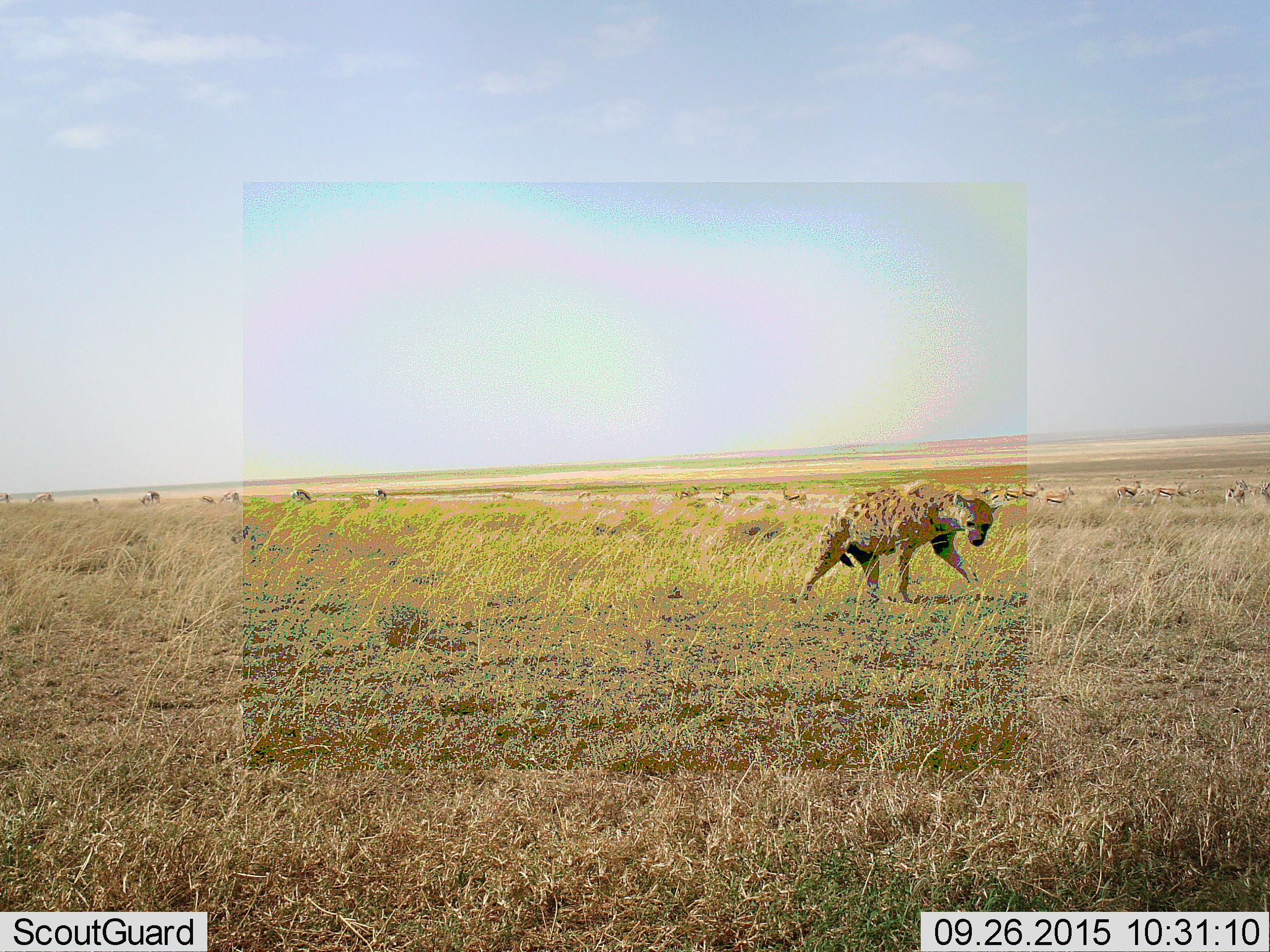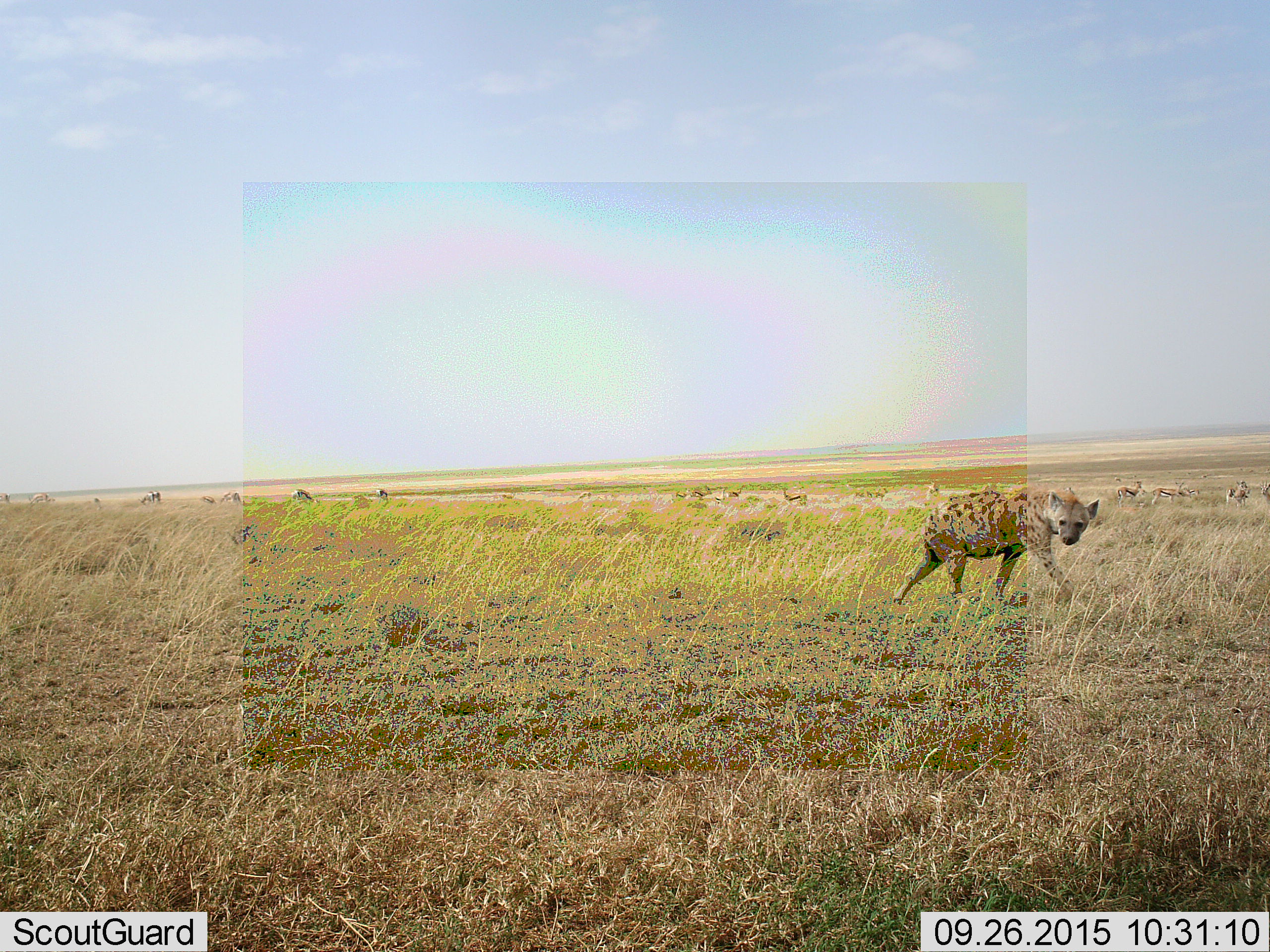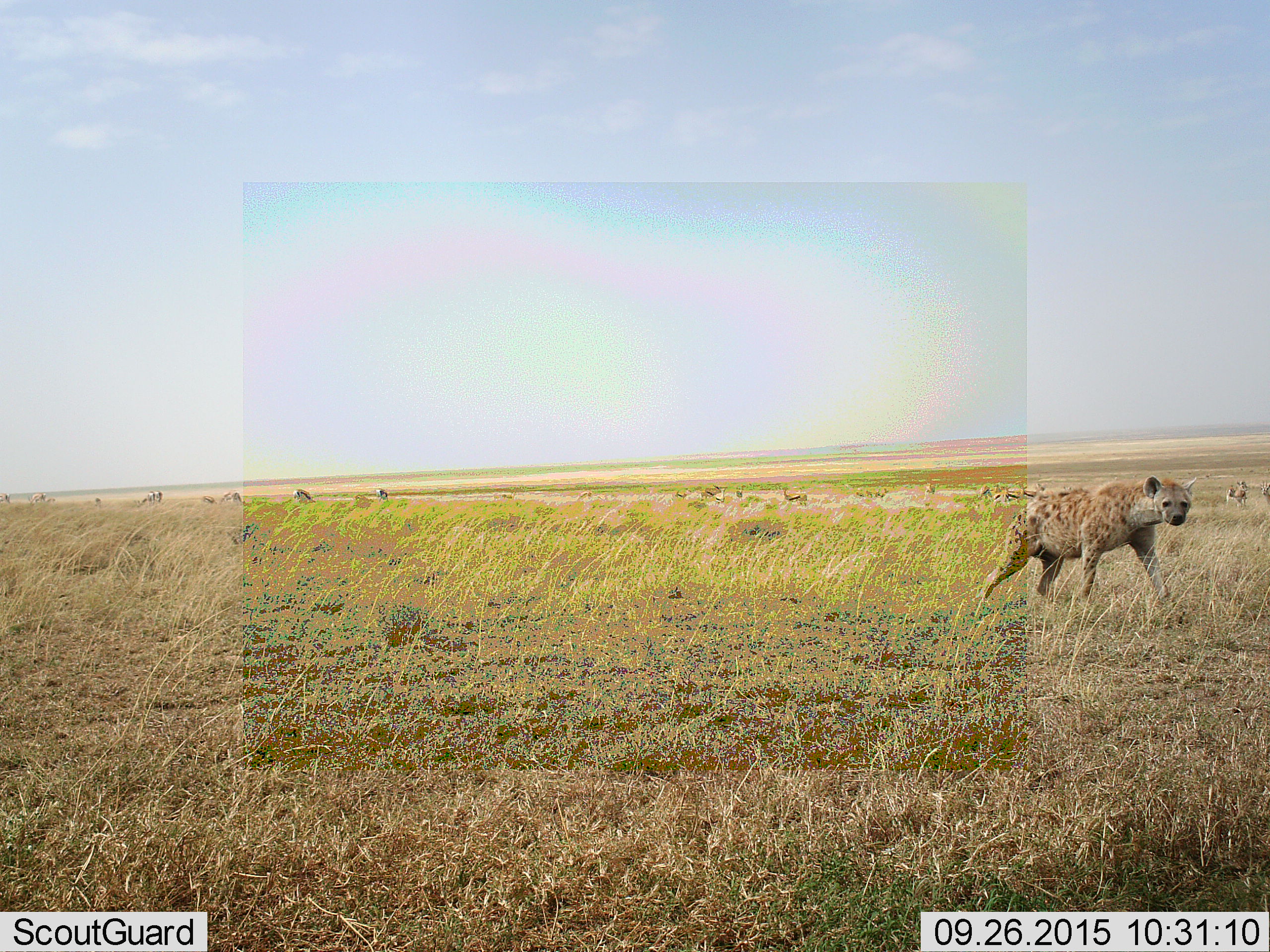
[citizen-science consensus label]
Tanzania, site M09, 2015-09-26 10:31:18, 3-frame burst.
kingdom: Animalia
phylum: Chordata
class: Mammalia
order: Carnivora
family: Hyaenidae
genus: Crocuta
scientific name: Crocuta crocuta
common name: spotted hyena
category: hyenaspotted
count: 1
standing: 0%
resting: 0%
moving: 89%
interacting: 22%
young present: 0%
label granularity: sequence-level